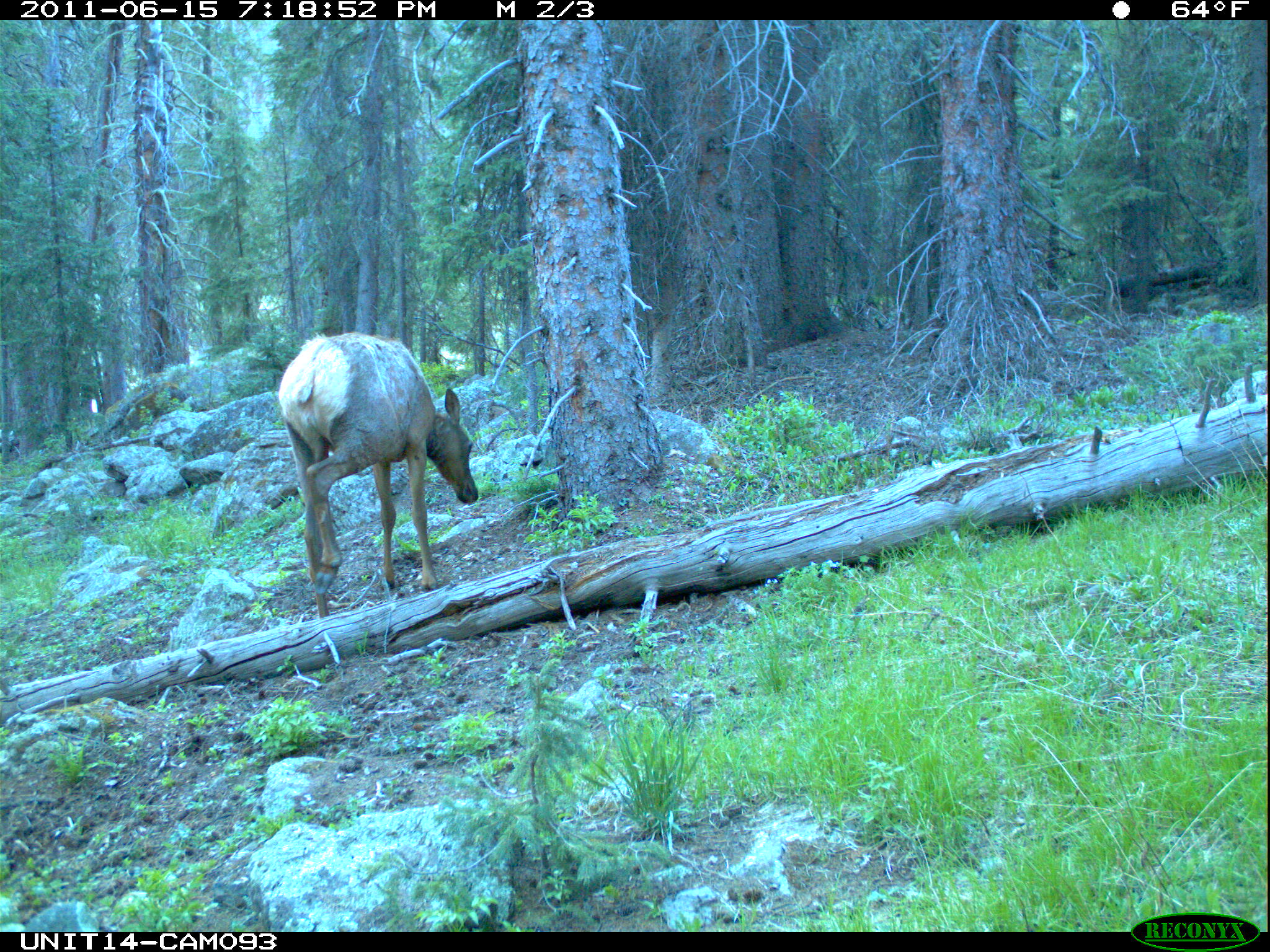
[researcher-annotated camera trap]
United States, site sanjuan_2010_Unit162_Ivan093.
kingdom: Animalia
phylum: Chordata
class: Mammalia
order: Artiodactyla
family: Cervidae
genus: Cervus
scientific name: Cervus elaphus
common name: red deer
Cervus elaphus (red deer).